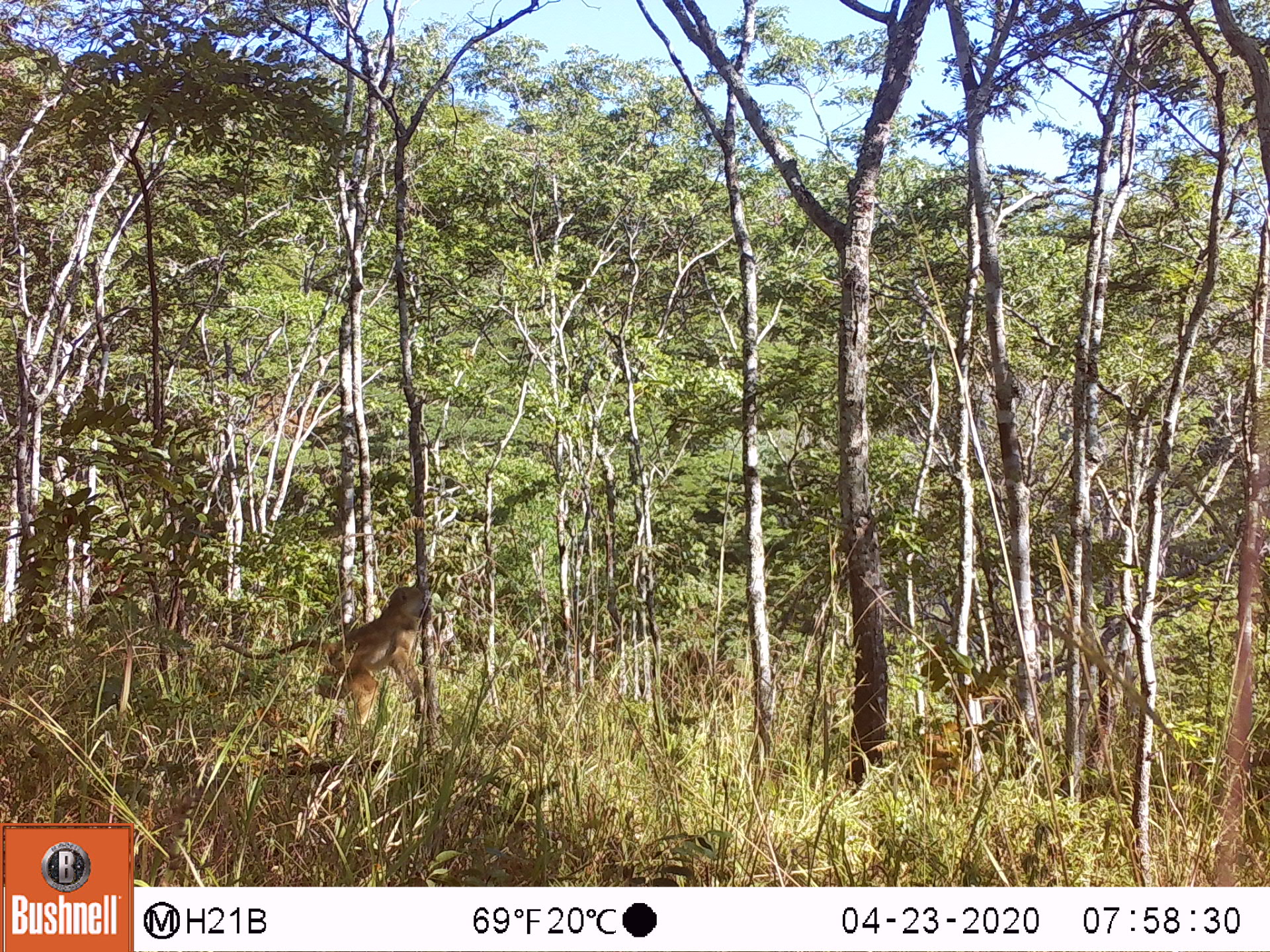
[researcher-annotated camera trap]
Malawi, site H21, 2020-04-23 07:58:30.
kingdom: Animalia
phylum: Chordata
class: Mammalia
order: Primates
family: Cercopithecidae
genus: Papio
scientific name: Papio cynocephalus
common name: yellow baboon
Yellow baboon (Papio cynocephalus), count 1.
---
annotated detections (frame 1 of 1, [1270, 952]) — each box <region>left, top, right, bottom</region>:
yellow baboon: <region>211, 582, 438, 725</region>